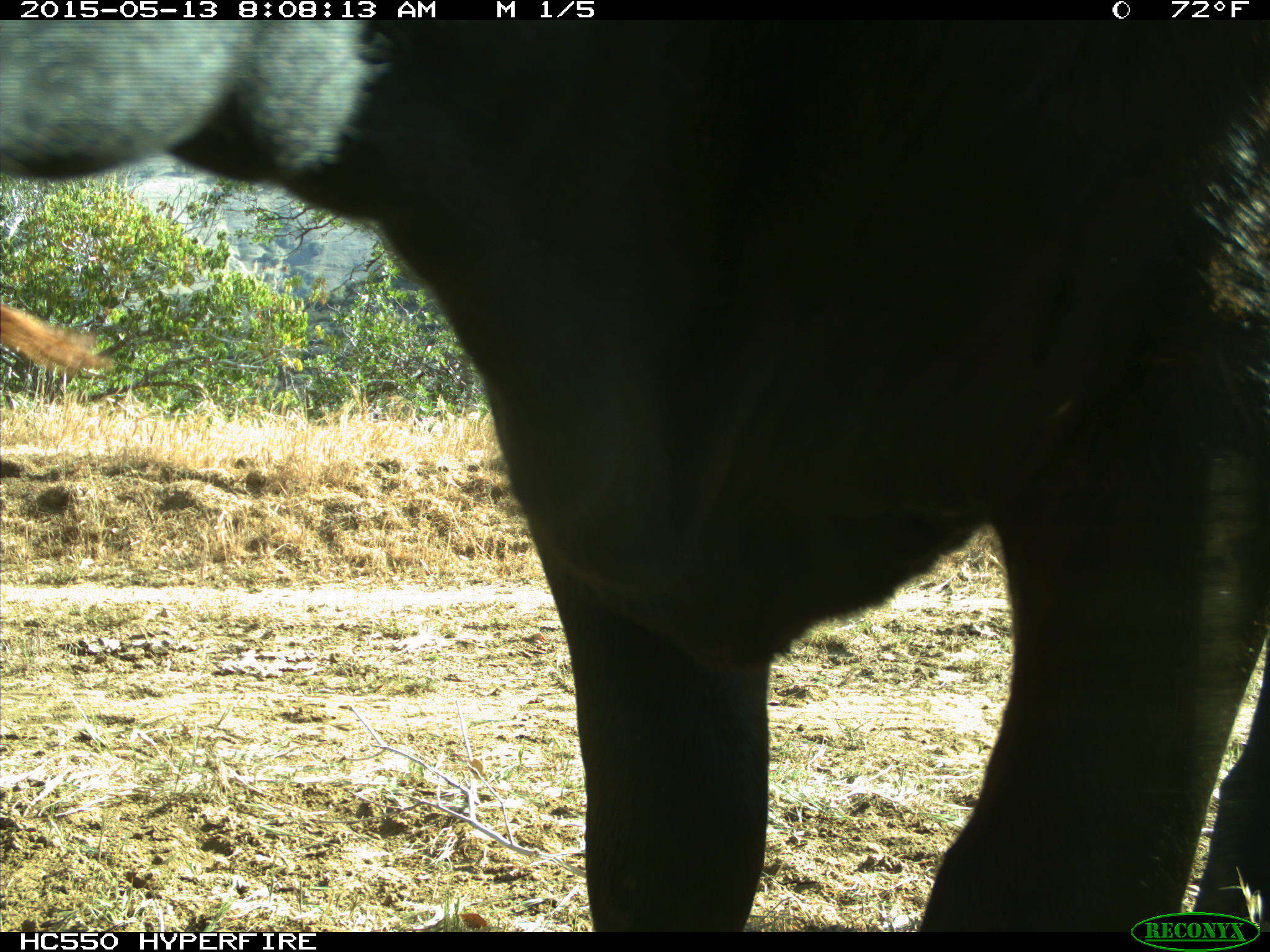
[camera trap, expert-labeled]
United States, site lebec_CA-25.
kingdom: Animalia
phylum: Chordata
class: Mammalia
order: Artiodactyla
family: Bovidae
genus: Bos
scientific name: Bos taurus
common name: domestic cow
Bos taurus (domestic cow).